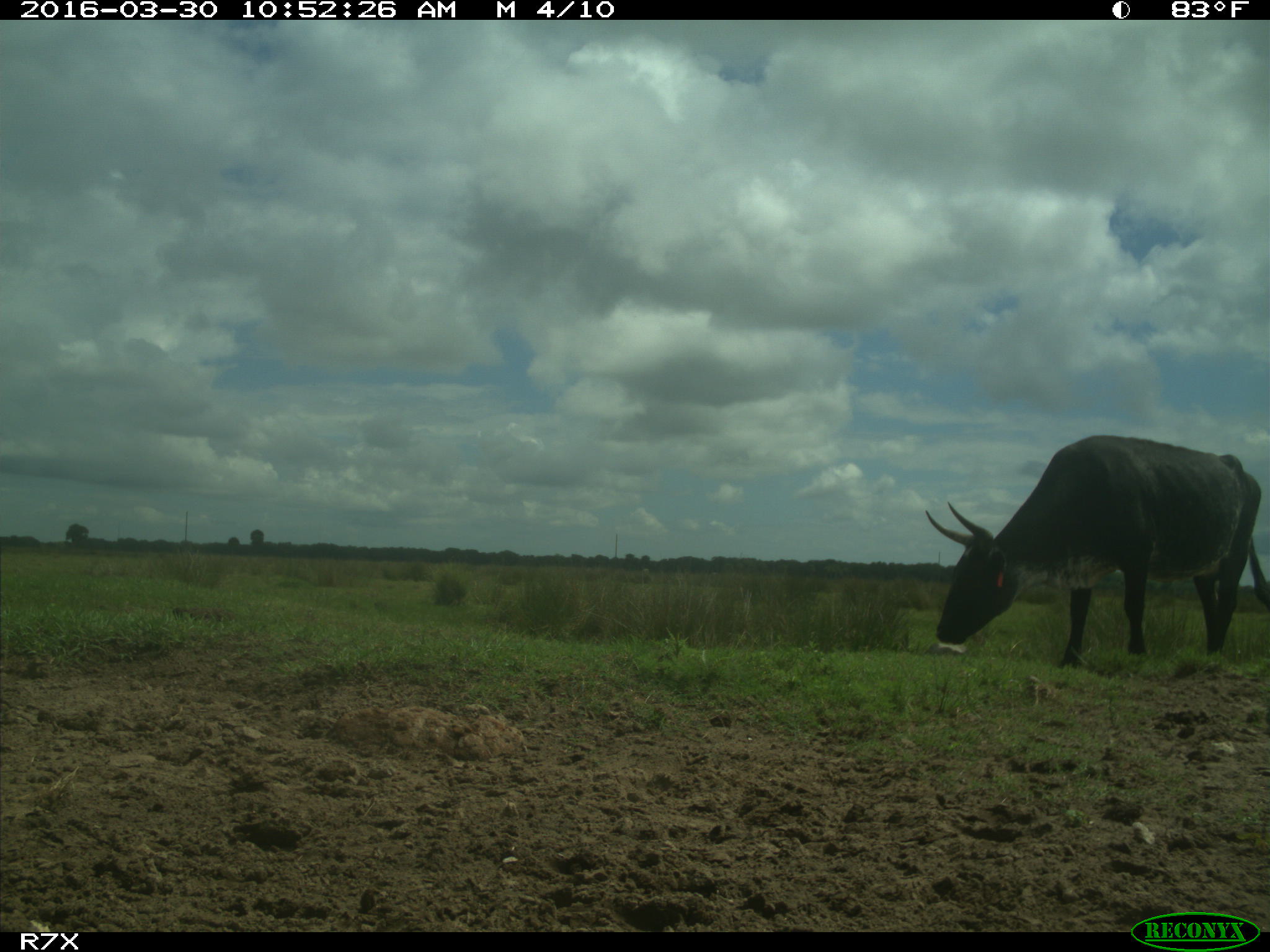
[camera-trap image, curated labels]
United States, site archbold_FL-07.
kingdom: Animalia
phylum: Chordata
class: Mammalia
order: Artiodactyla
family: Bovidae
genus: Bos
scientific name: Bos taurus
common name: domestic cow